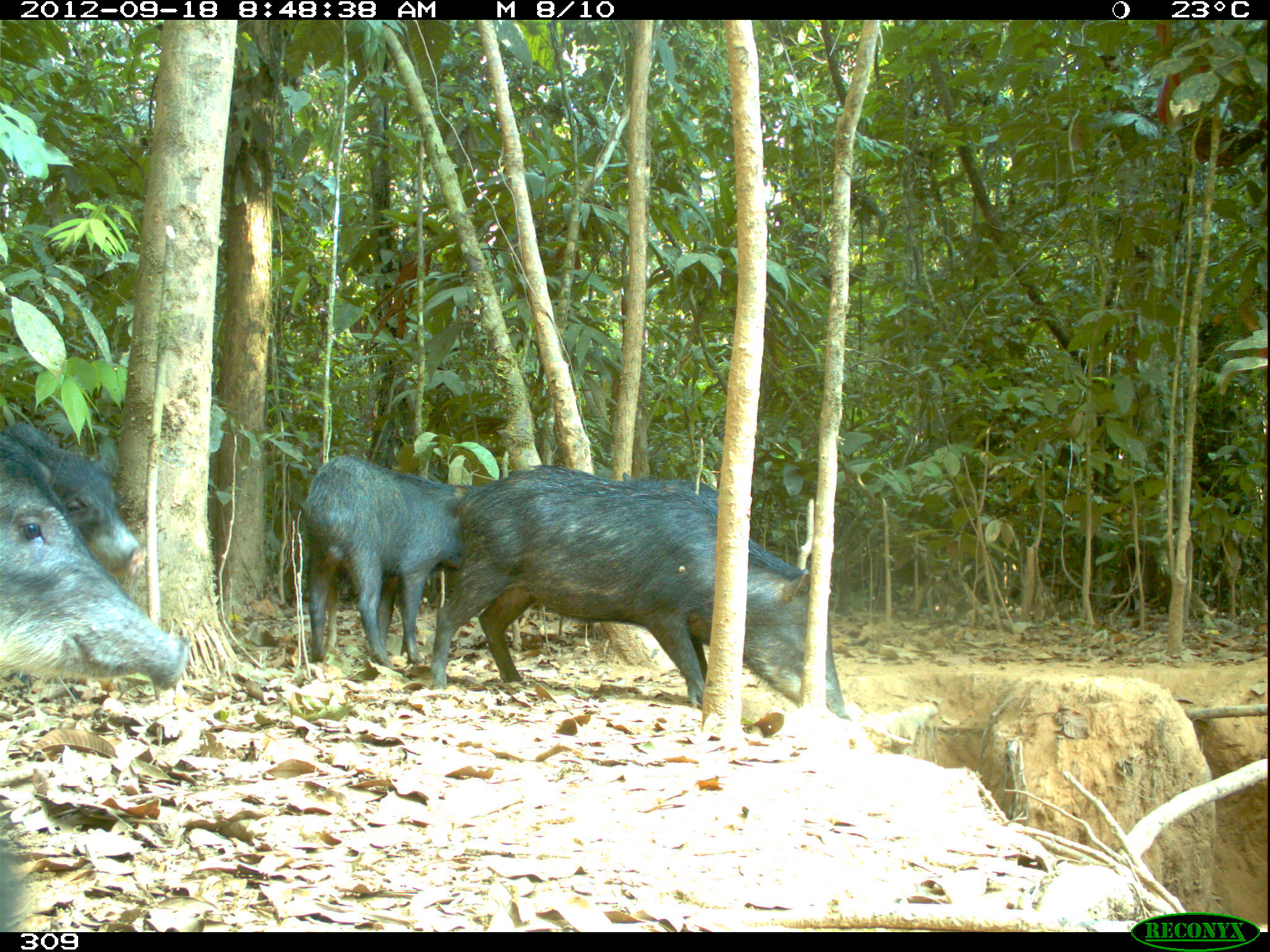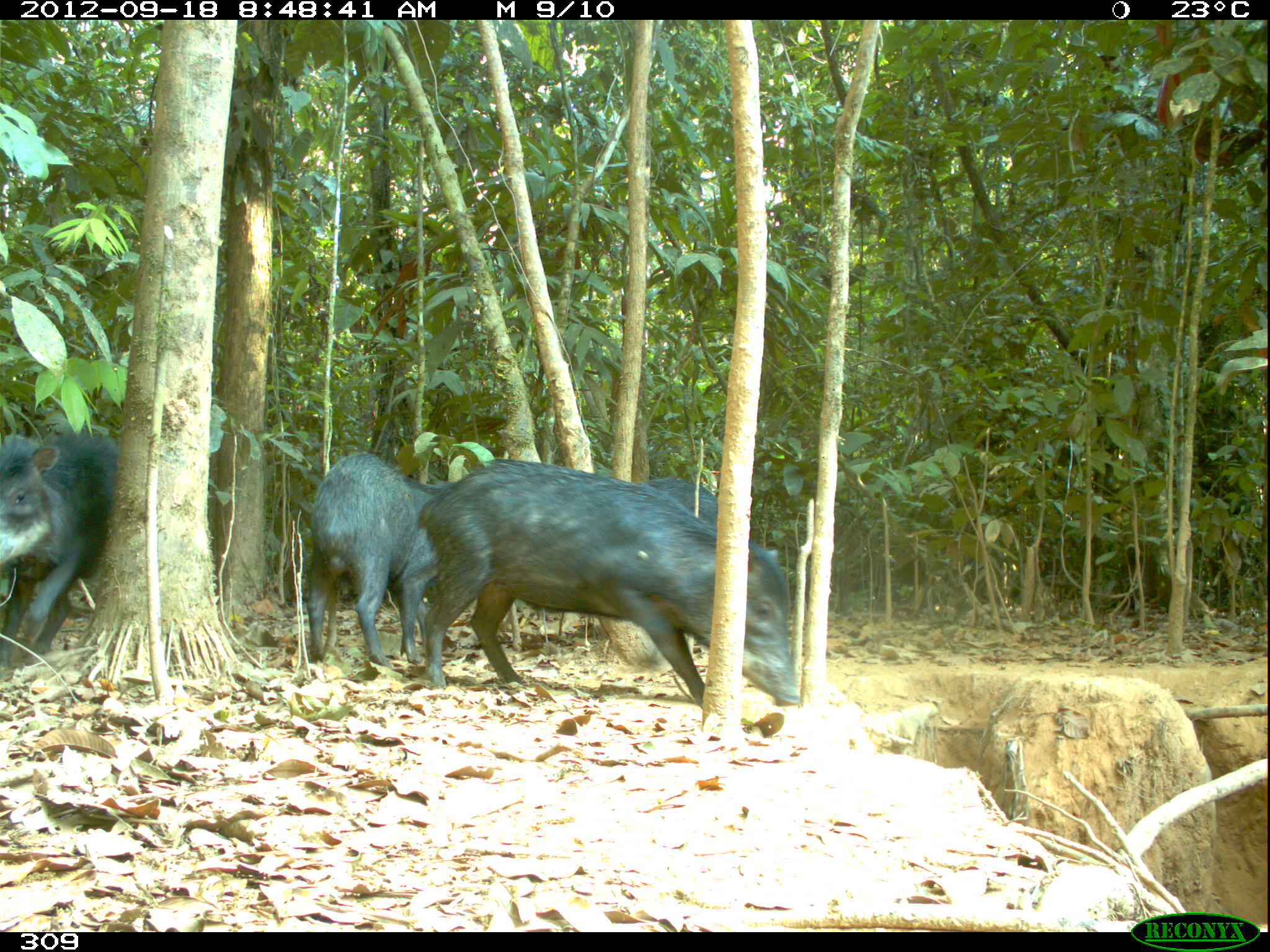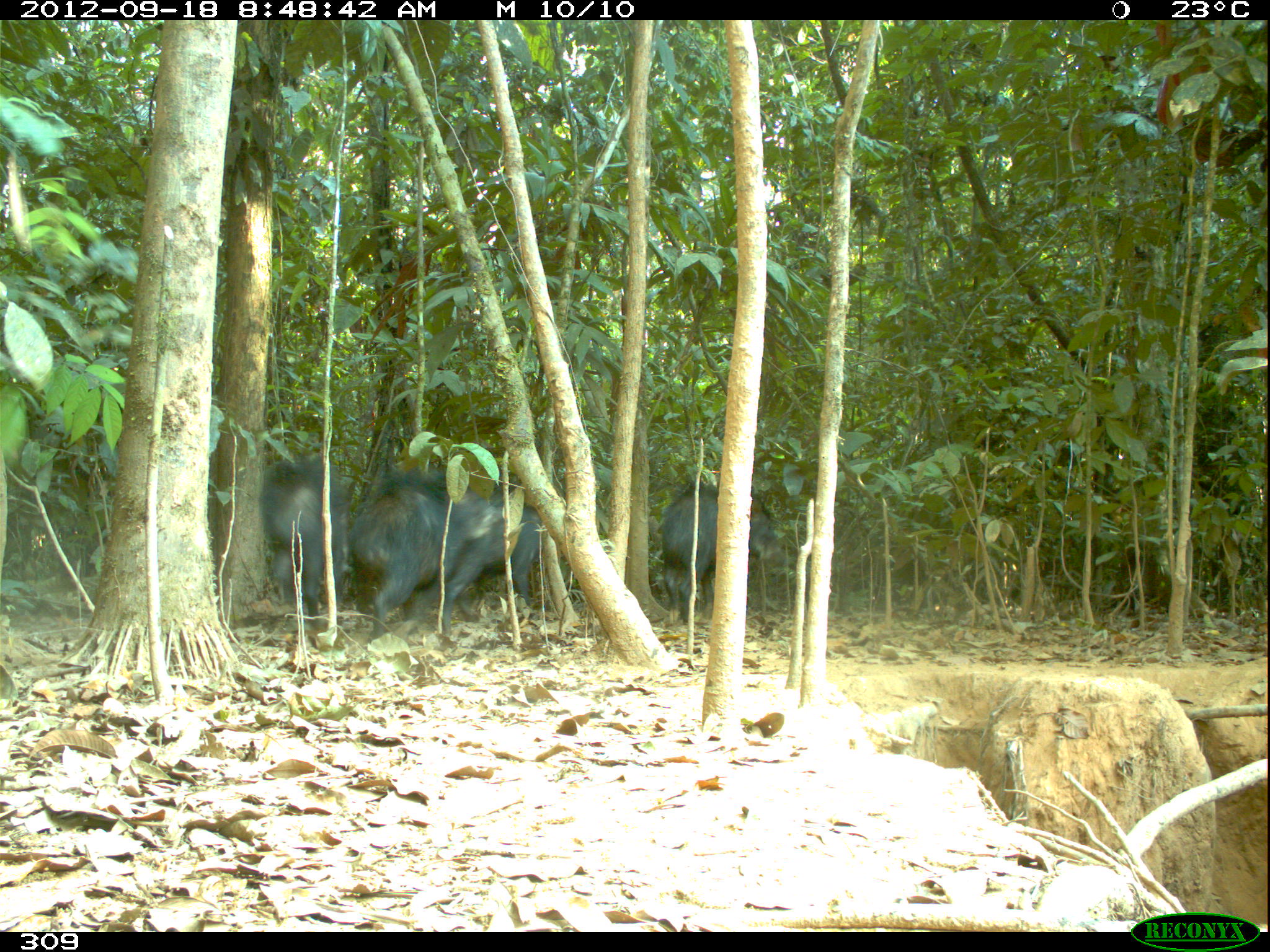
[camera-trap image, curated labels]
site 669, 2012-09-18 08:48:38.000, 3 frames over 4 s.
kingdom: Animalia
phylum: Chordata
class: Mammalia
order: Artiodactyla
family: Tayassuidae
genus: Tayassu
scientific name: Tayassu pecari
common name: white-lipped peccary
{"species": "Tayassu pecari (white-lipped peccary)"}